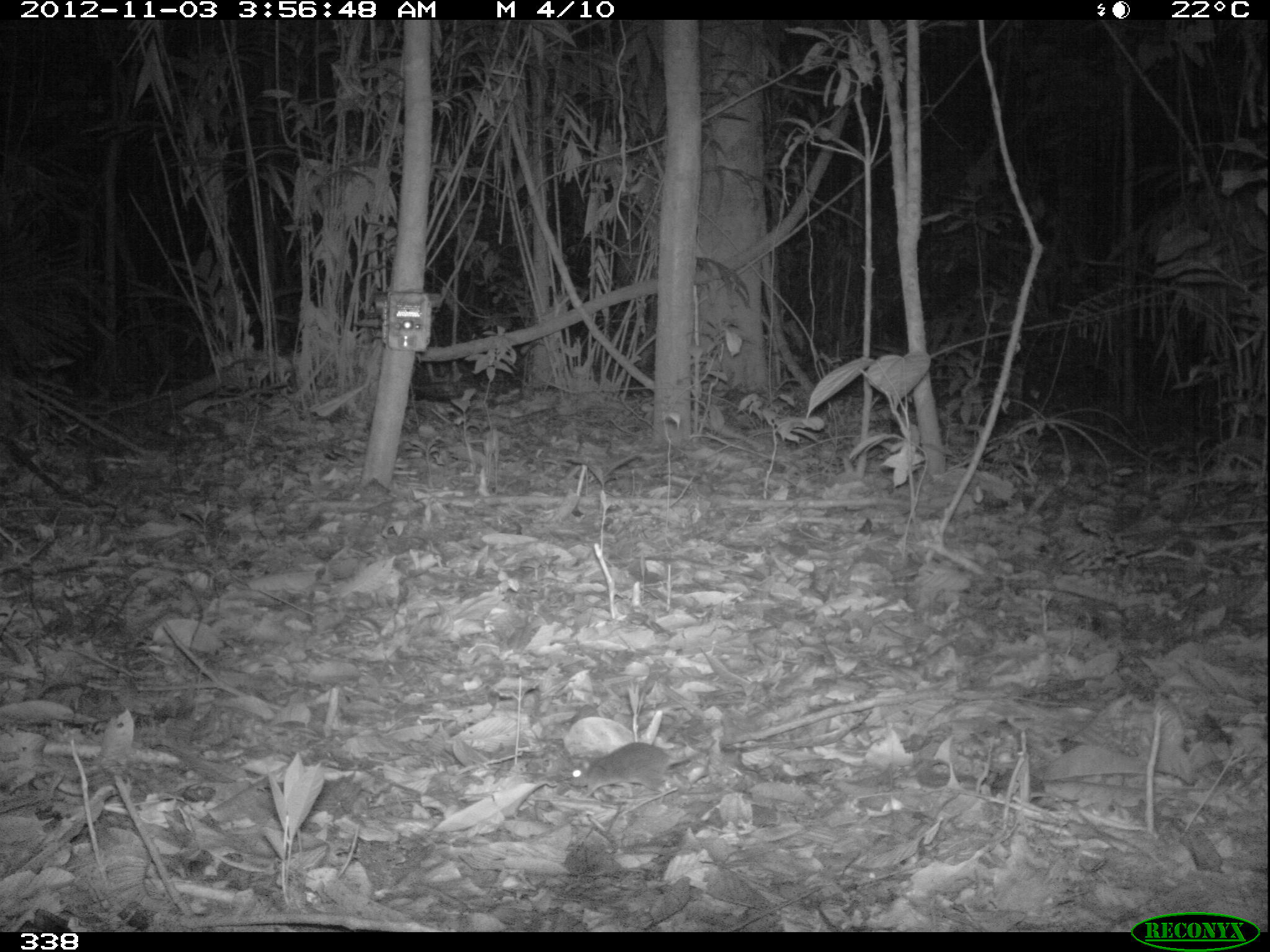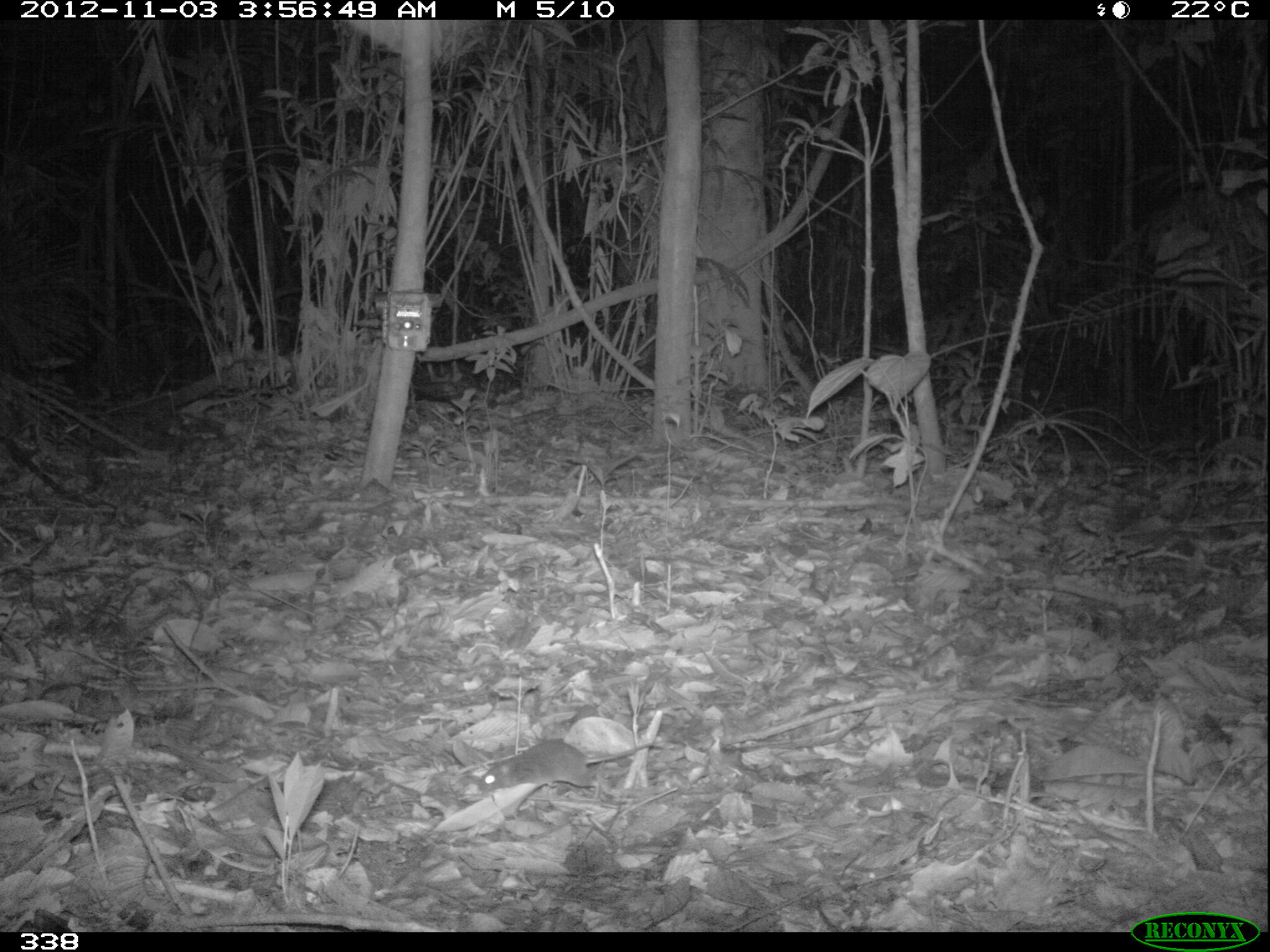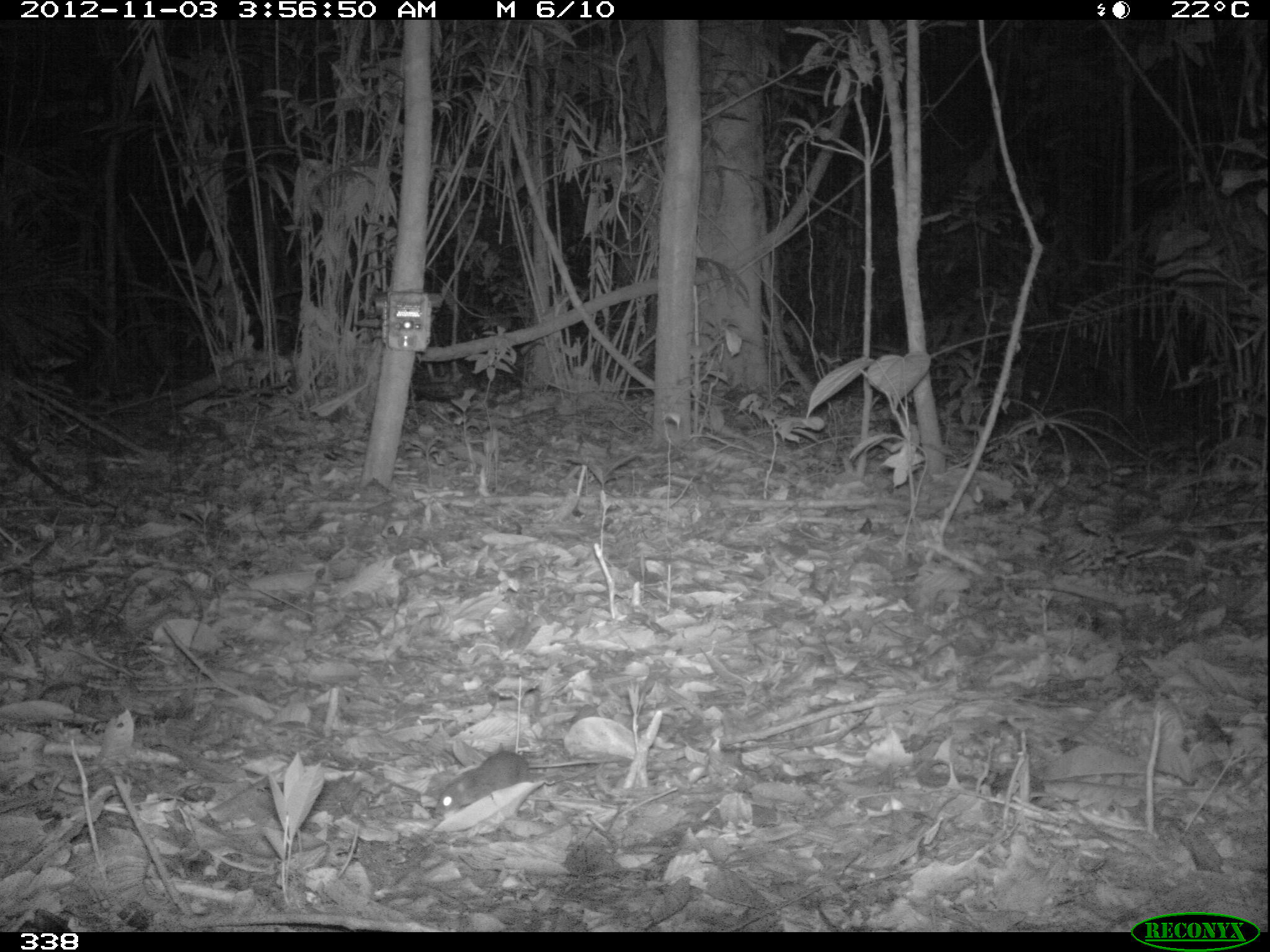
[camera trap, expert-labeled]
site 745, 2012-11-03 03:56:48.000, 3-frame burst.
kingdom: Animalia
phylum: Chordata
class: Mammalia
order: Rodentia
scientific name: Rodentia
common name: rodents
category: unknown rodent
Unknown rodent (rodents) (Rodentia).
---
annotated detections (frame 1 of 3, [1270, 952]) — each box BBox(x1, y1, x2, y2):
unknown rodent: BBox(563, 737, 709, 810)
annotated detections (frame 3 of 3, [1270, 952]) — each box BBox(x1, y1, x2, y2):
unknown rodent: BBox(431, 746, 620, 819)